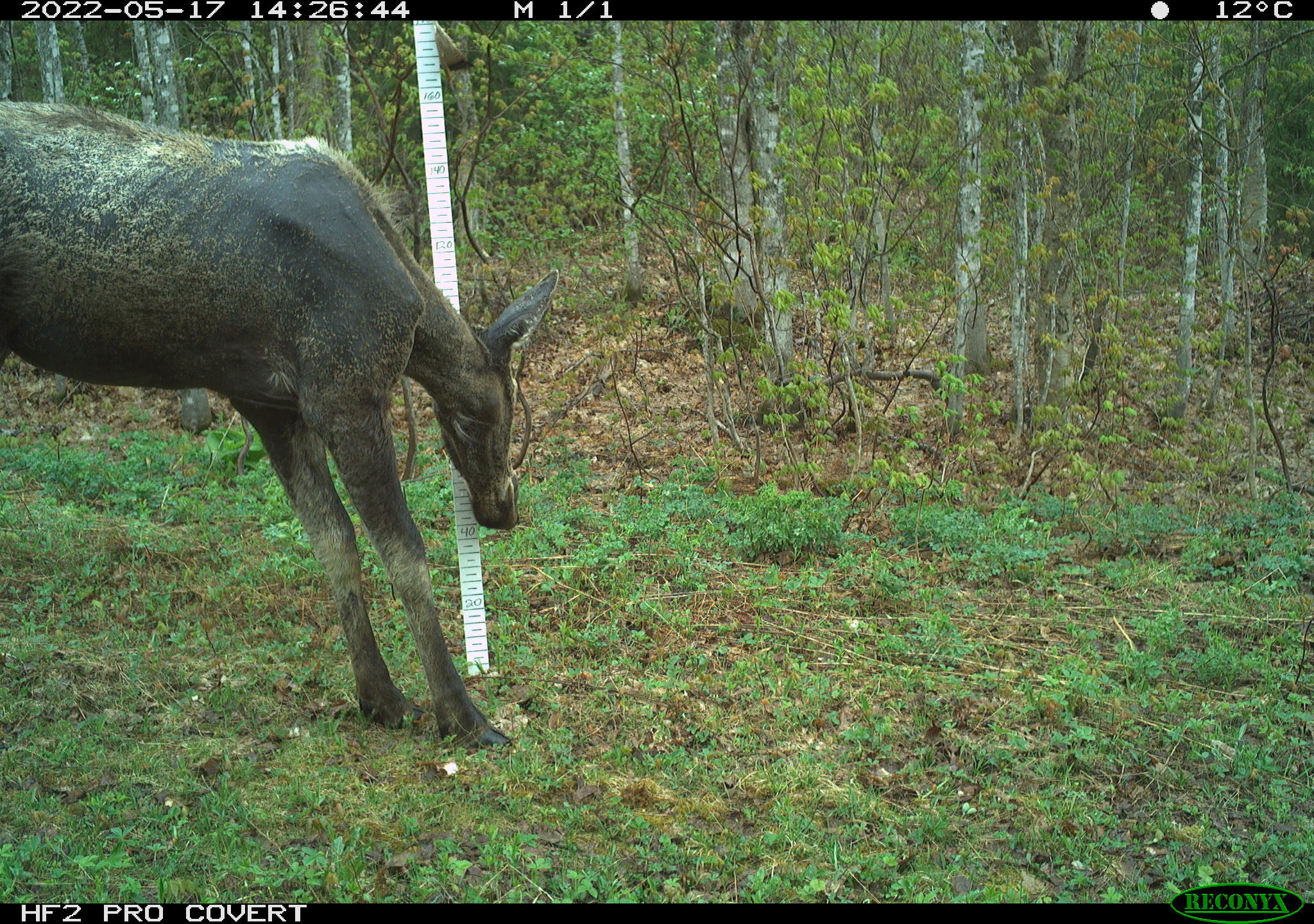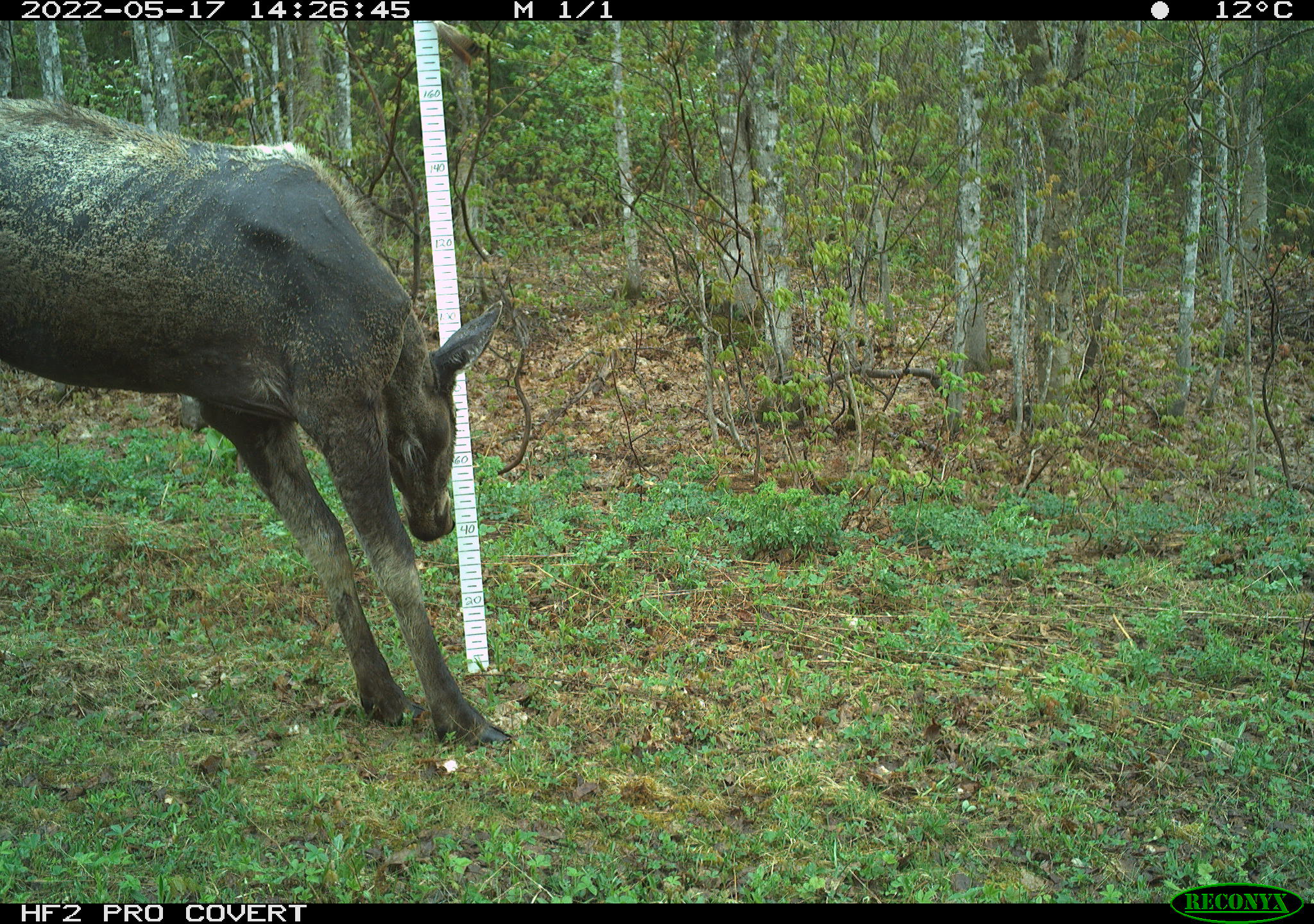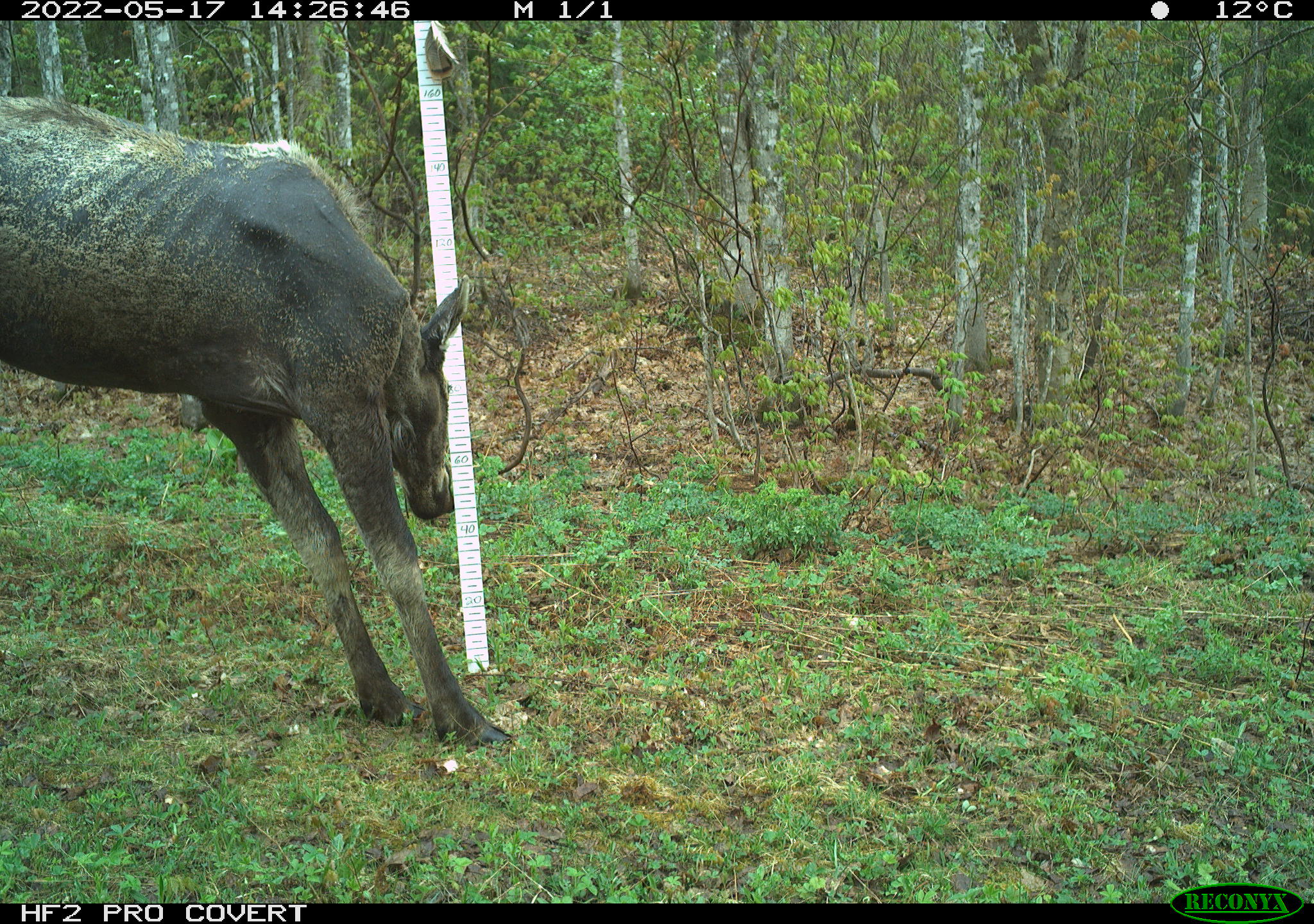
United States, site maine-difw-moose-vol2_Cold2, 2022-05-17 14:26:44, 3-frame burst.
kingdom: Animalia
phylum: Chordata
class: Mammalia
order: Artiodactyla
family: Cervidae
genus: Alces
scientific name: Alces alces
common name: moose